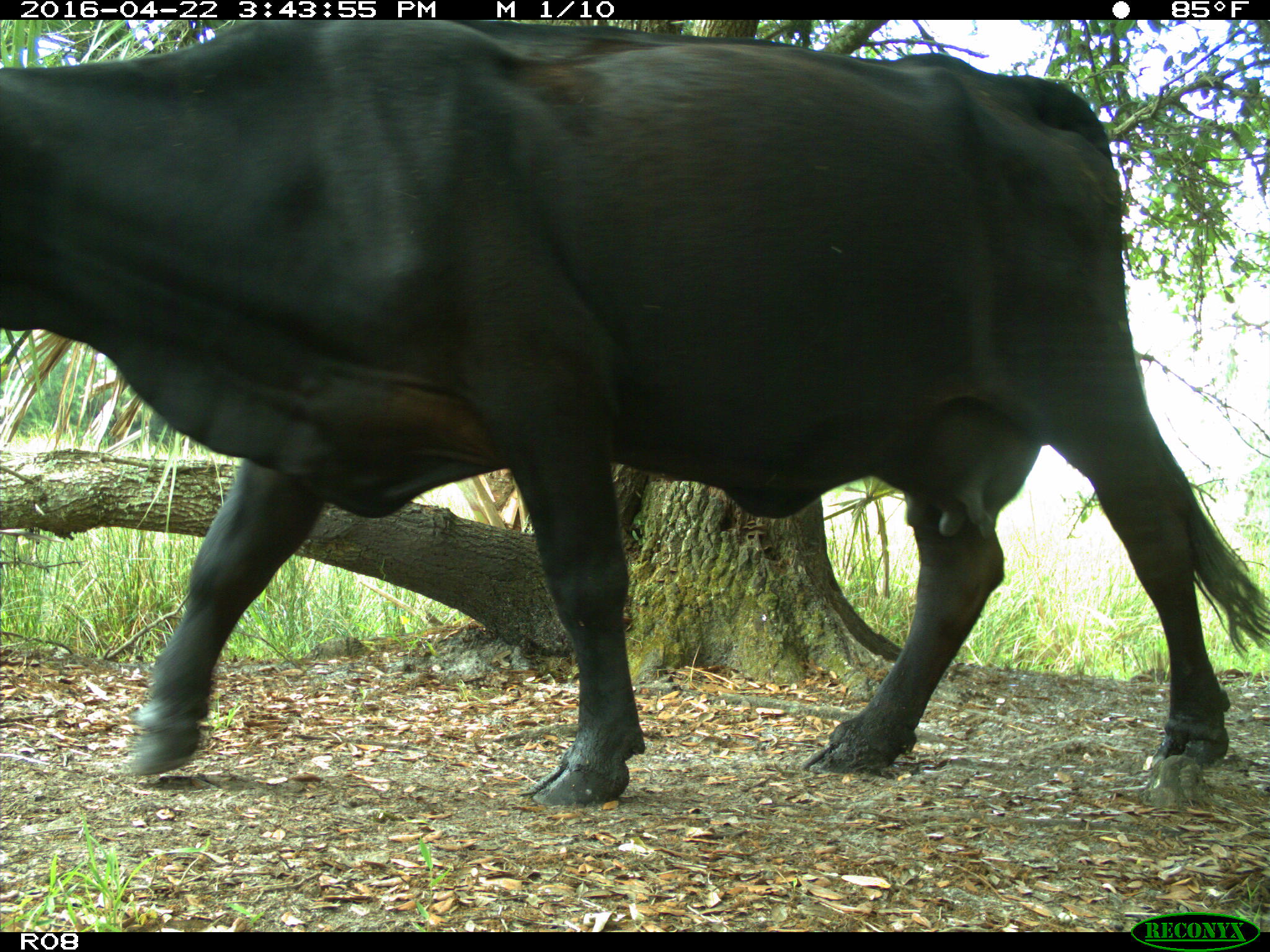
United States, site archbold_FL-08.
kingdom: Animalia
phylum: Chordata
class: Mammalia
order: Artiodactyla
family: Bovidae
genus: Bos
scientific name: Bos taurus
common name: domestic cow